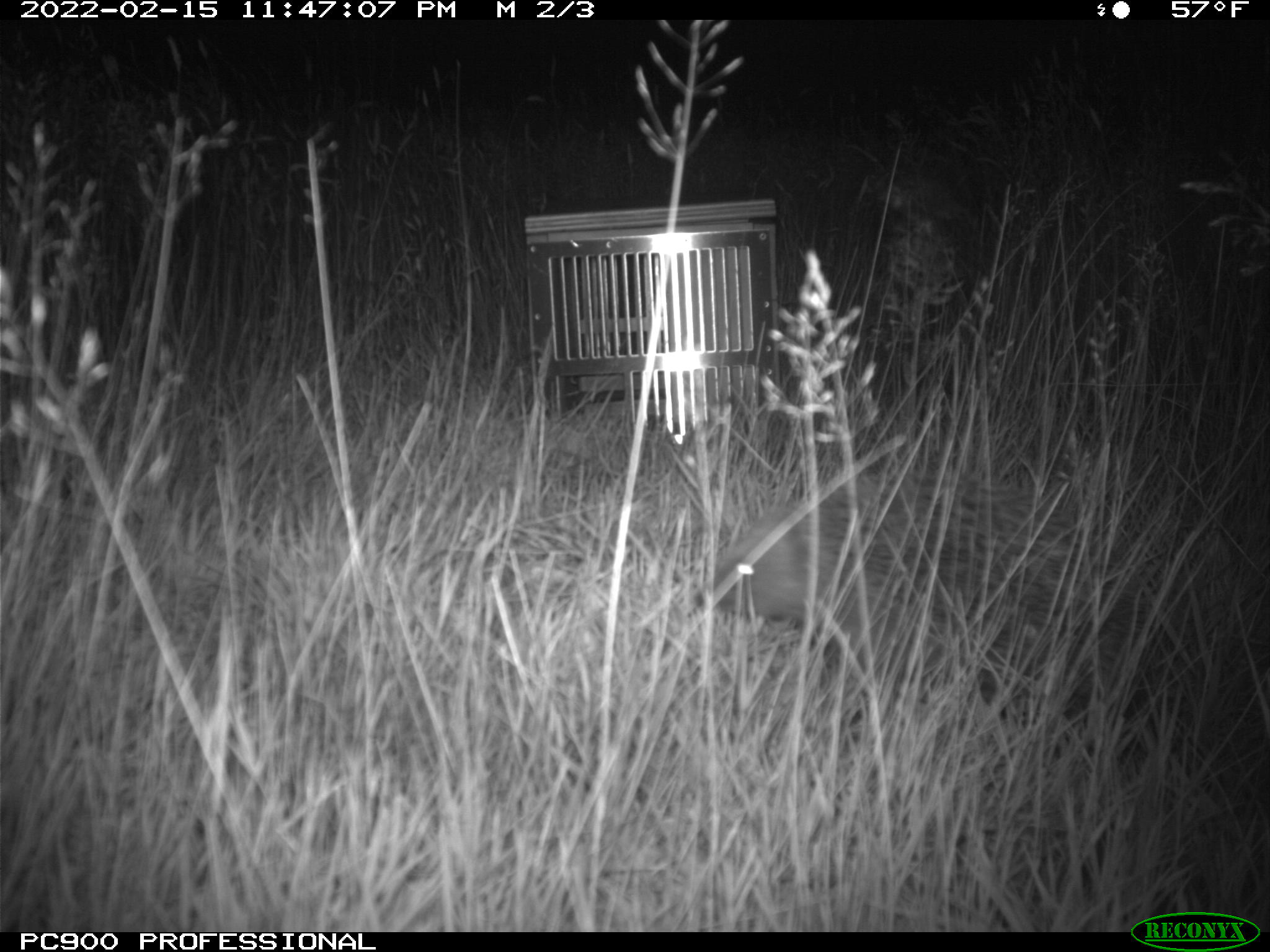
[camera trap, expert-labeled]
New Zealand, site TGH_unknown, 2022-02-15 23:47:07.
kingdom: Animalia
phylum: Chordata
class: Mammalia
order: Eulipotyphla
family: Erinaceidae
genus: Erinaceus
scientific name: Erinaceus europaeus europaeus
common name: european hedgehog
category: hedgehog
Hedgehog (european hedgehog) (Erinaceus europaeus europaeus).